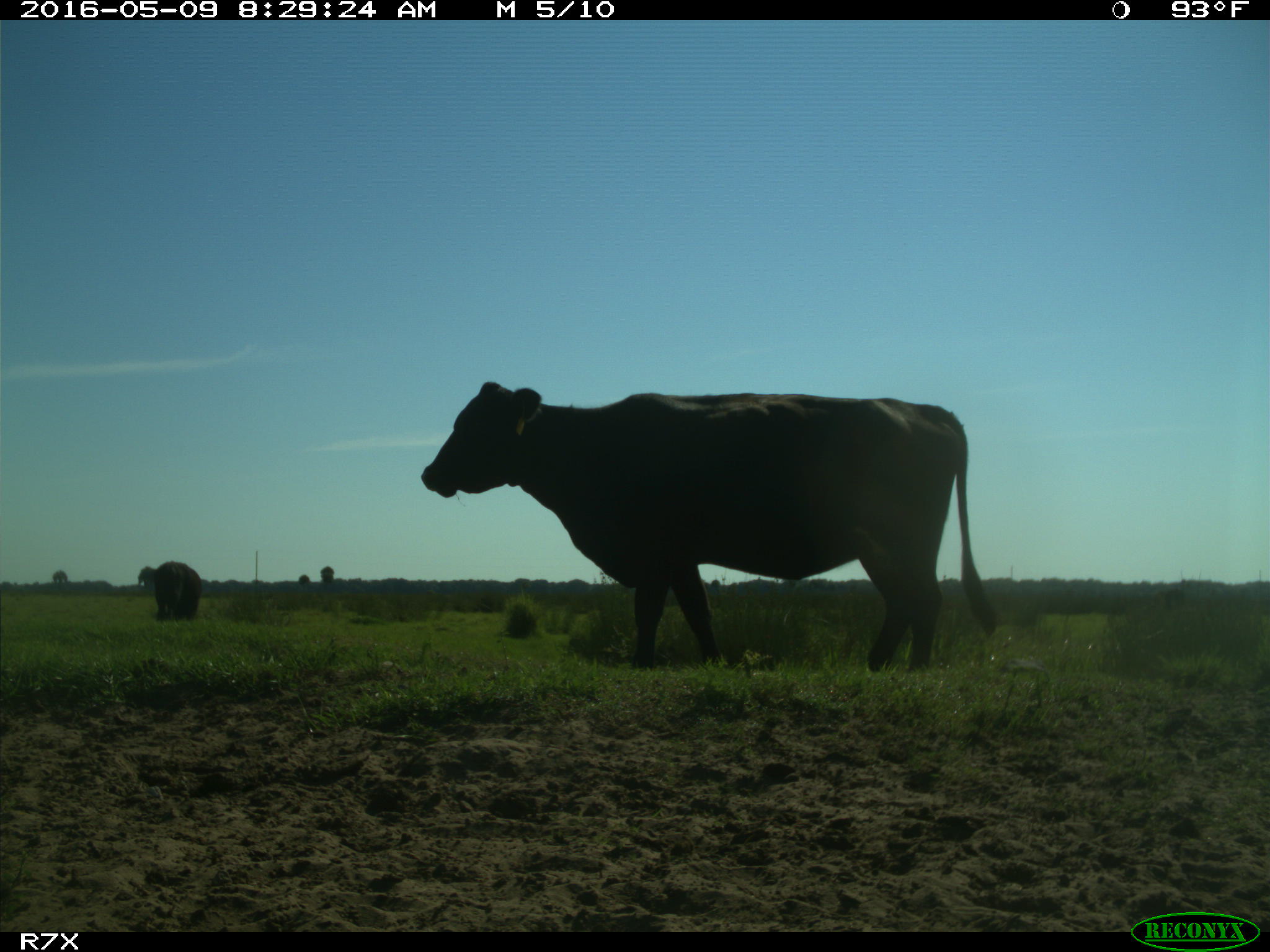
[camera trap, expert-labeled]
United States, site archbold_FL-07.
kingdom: Animalia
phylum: Chordata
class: Mammalia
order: Artiodactyla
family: Bovidae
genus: Bos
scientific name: Bos taurus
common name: domestic cow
Bos taurus (domestic cow).